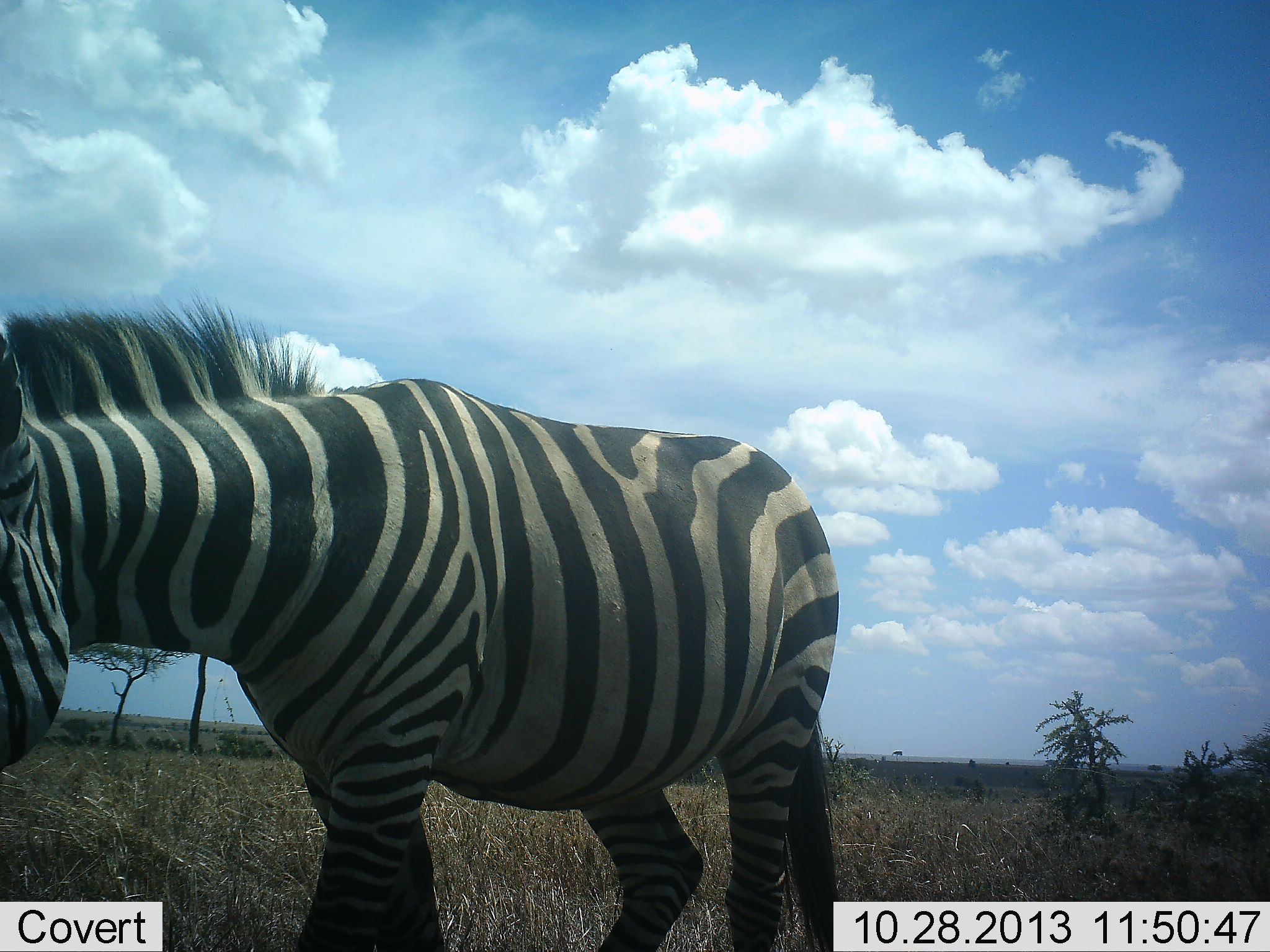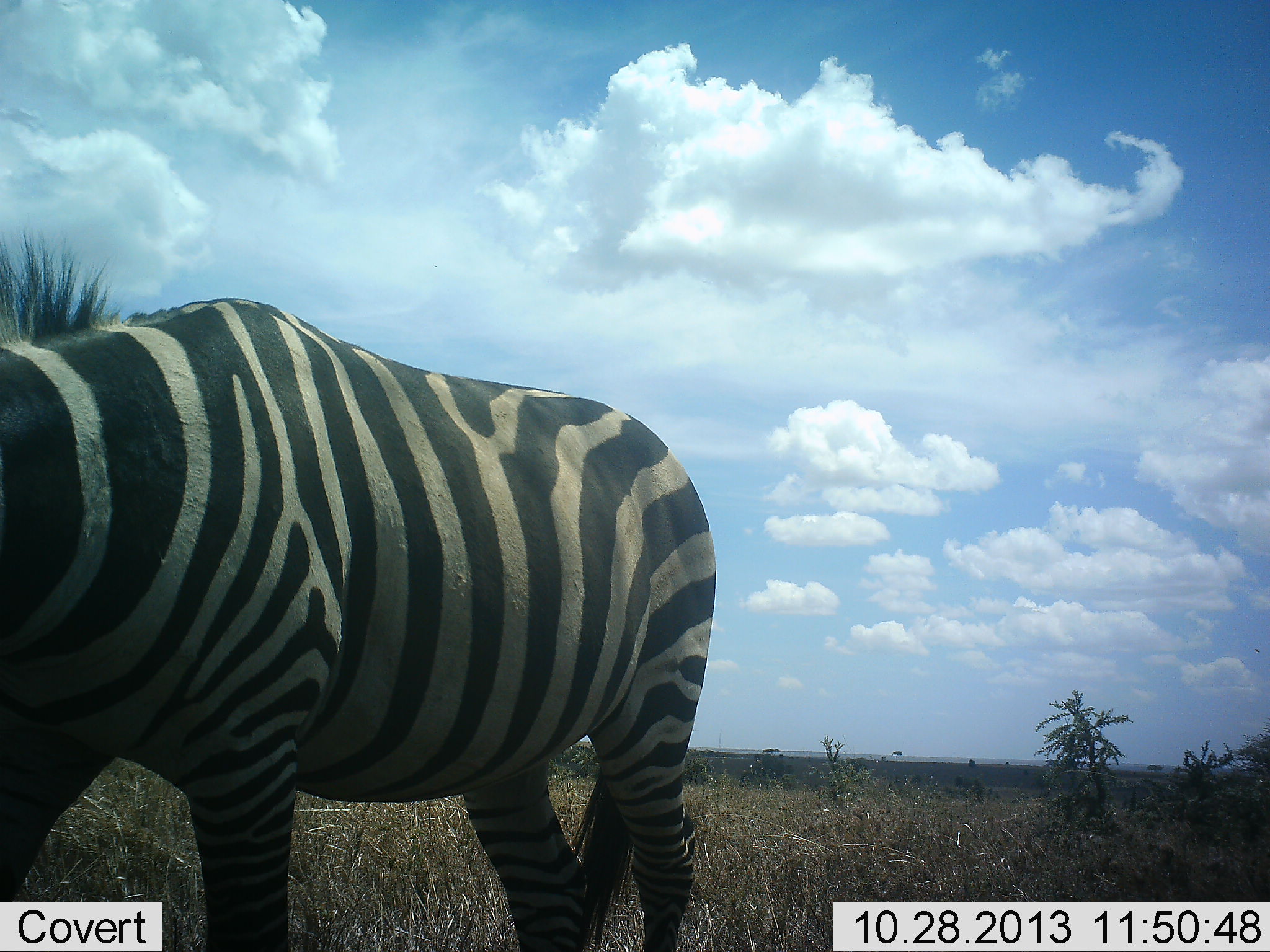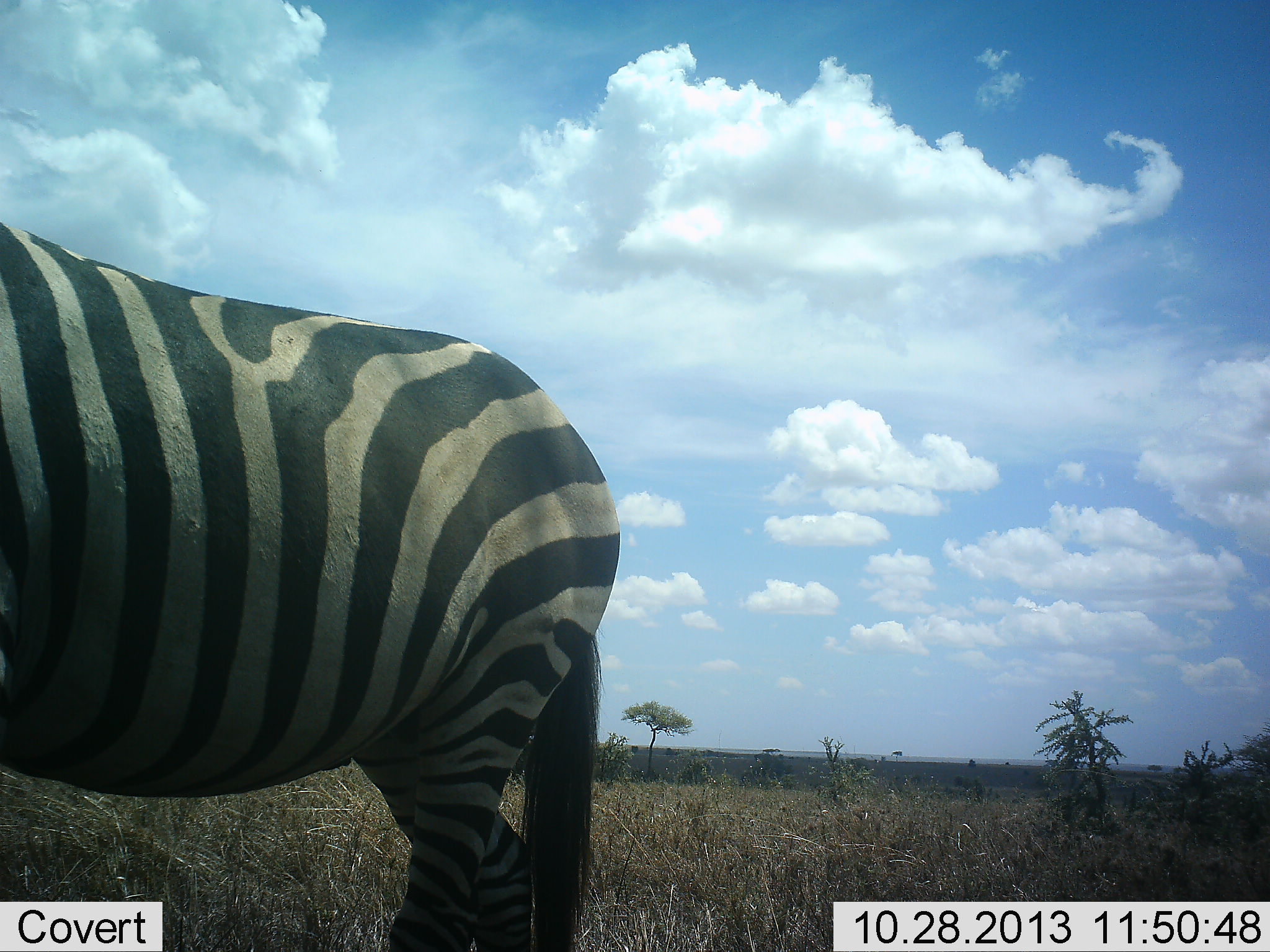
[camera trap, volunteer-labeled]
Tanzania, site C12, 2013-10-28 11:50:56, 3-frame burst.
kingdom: Animalia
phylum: Chordata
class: Mammalia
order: Perissodactyla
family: Equidae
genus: Equus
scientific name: Equus quagga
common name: plains zebra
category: zebra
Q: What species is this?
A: Zebra (plains zebra) (Equus quagga).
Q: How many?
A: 1.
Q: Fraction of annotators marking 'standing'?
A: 20%.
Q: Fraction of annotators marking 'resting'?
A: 0%.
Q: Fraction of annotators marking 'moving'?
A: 84%.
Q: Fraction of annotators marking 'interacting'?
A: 4%.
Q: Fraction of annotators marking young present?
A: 0%.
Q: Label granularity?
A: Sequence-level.